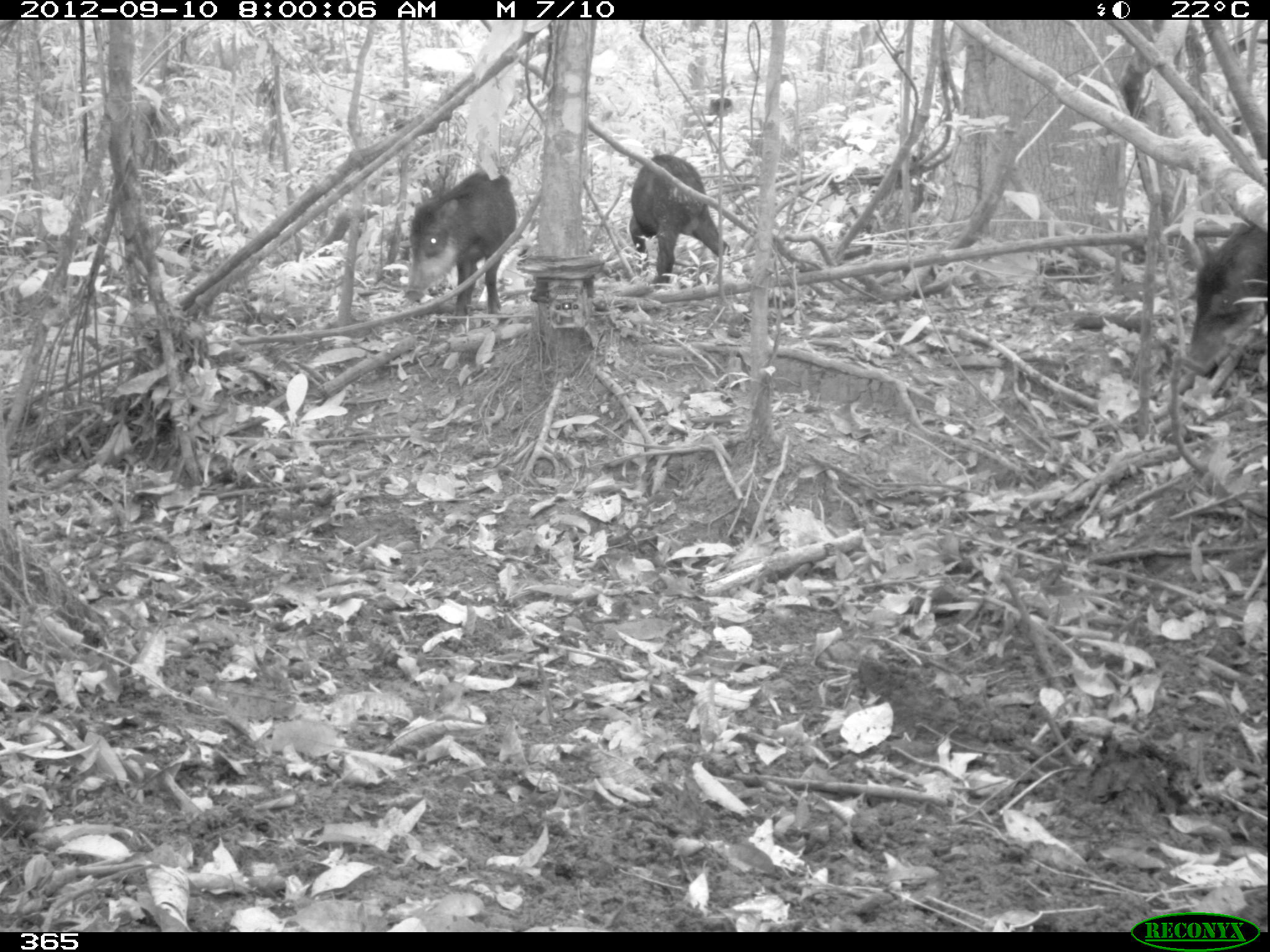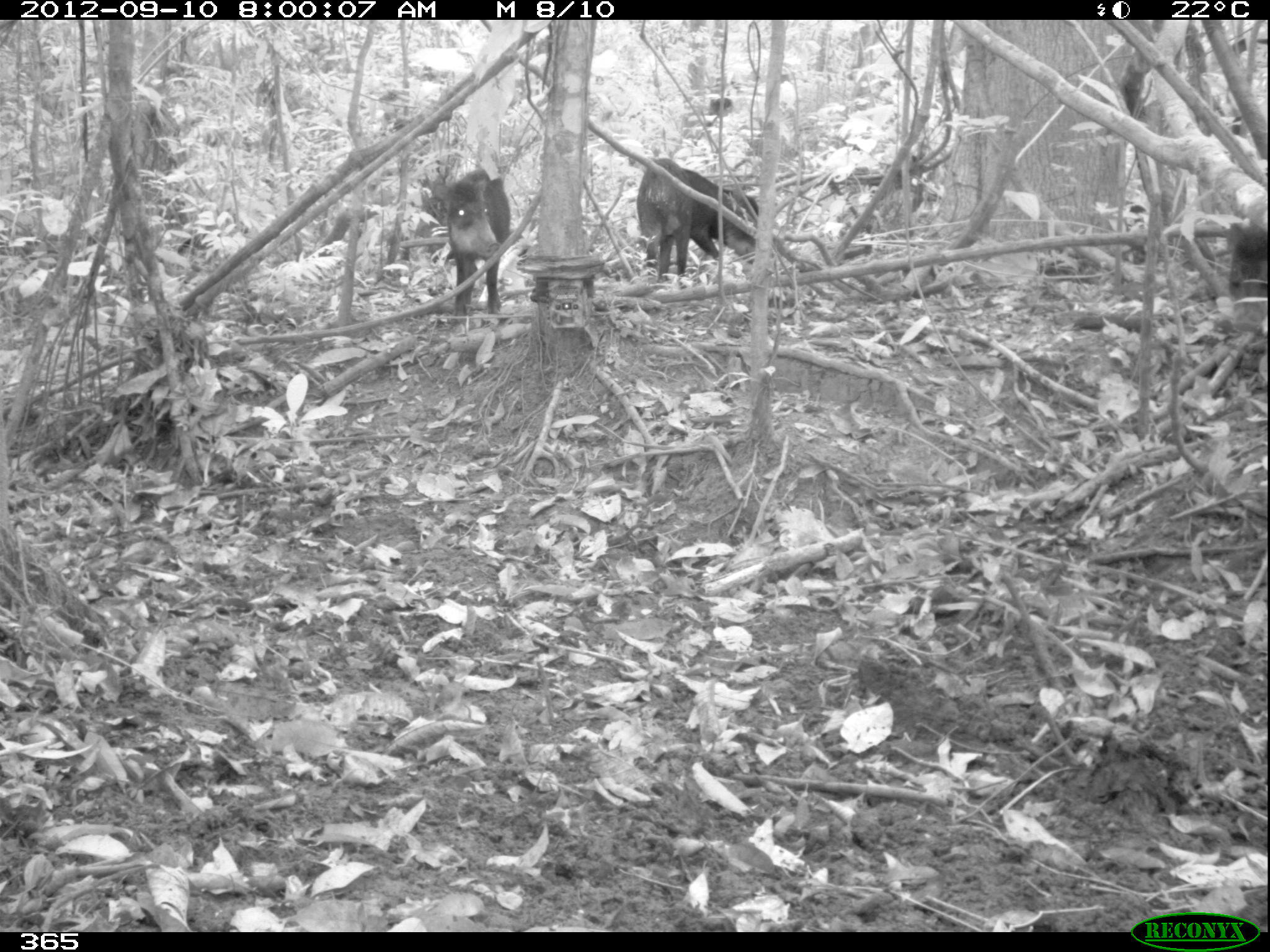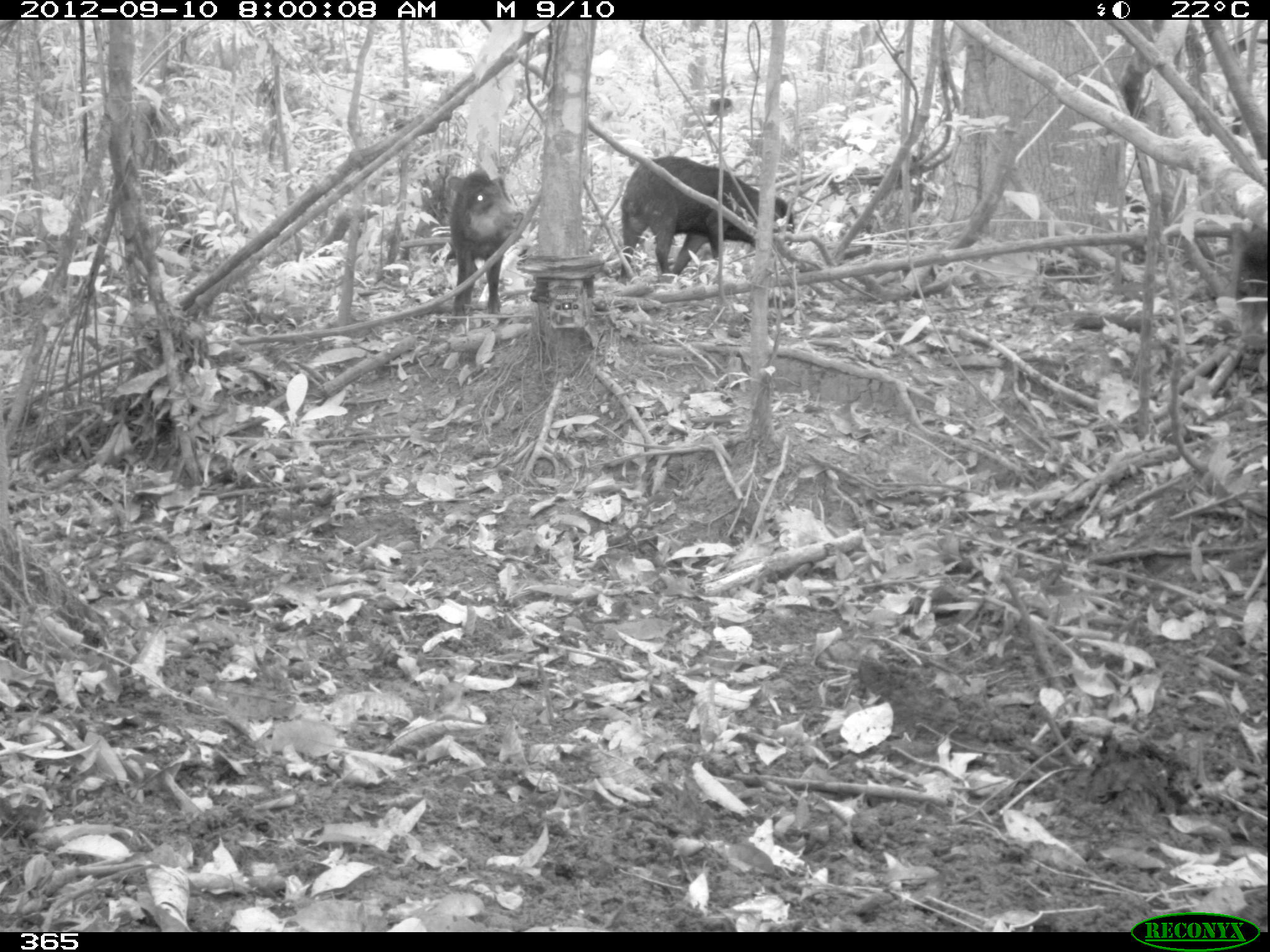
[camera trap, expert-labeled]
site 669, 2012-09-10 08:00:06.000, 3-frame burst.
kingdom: Animalia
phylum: Chordata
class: Mammalia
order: Artiodactyla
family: Tayassuidae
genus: Tayassu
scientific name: Tayassu pecari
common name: white-lipped peccary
Tayassu pecari (white-lipped peccary).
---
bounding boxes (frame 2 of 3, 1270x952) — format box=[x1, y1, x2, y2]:
tayassu pecari: box=[635, 156, 759, 288]; box=[433, 167, 511, 318]; box=[1226, 220, 1266, 328]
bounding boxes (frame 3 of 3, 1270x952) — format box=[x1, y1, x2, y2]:
tayassu pecari: box=[617, 155, 794, 285]; box=[448, 166, 523, 316]; box=[1226, 220, 1270, 353]